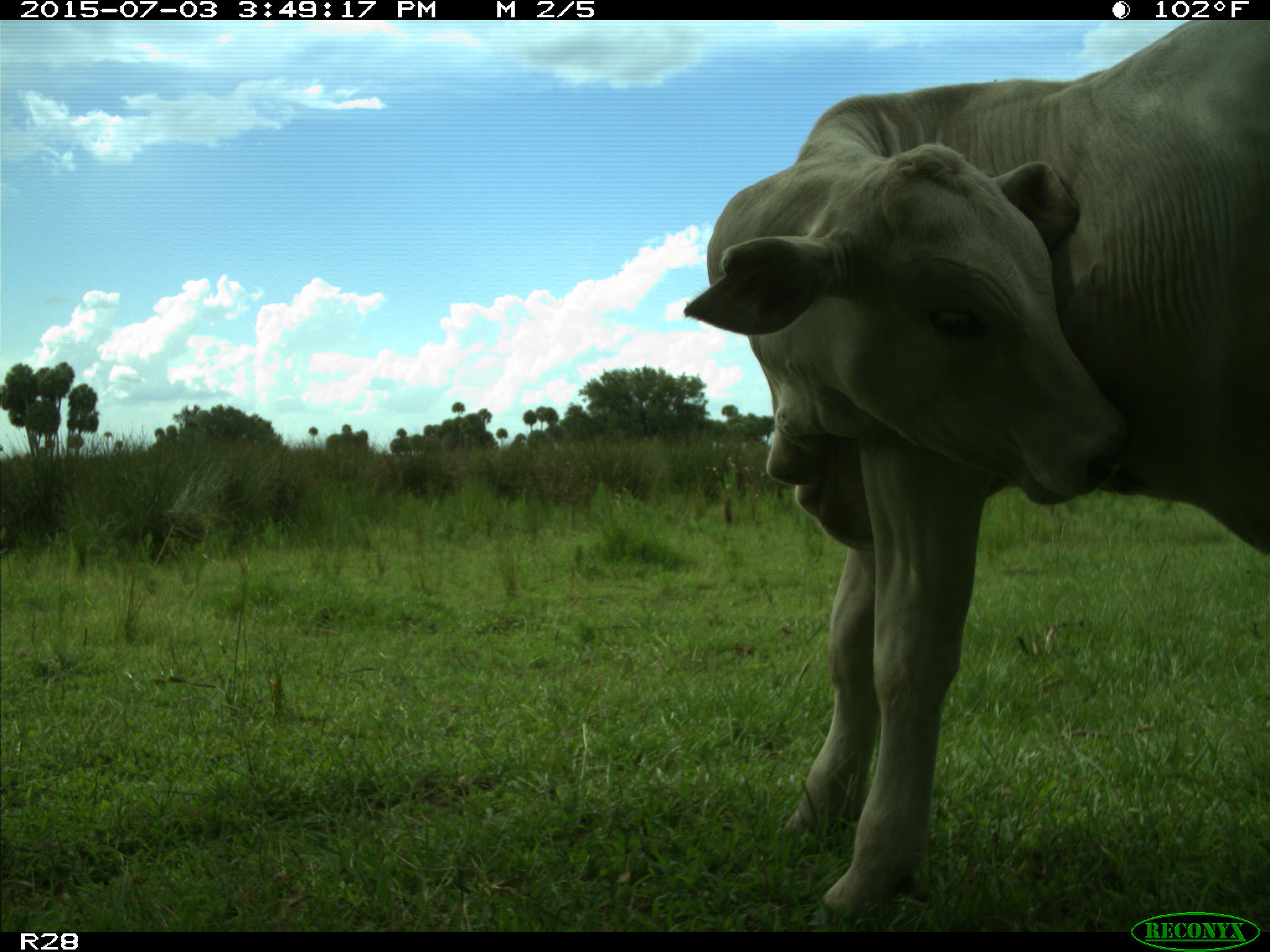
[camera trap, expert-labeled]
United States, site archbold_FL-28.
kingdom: Animalia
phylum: Chordata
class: Mammalia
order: Artiodactyla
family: Bovidae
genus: Bos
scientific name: Bos taurus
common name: domestic cow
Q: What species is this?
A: Bos taurus (domestic cow).